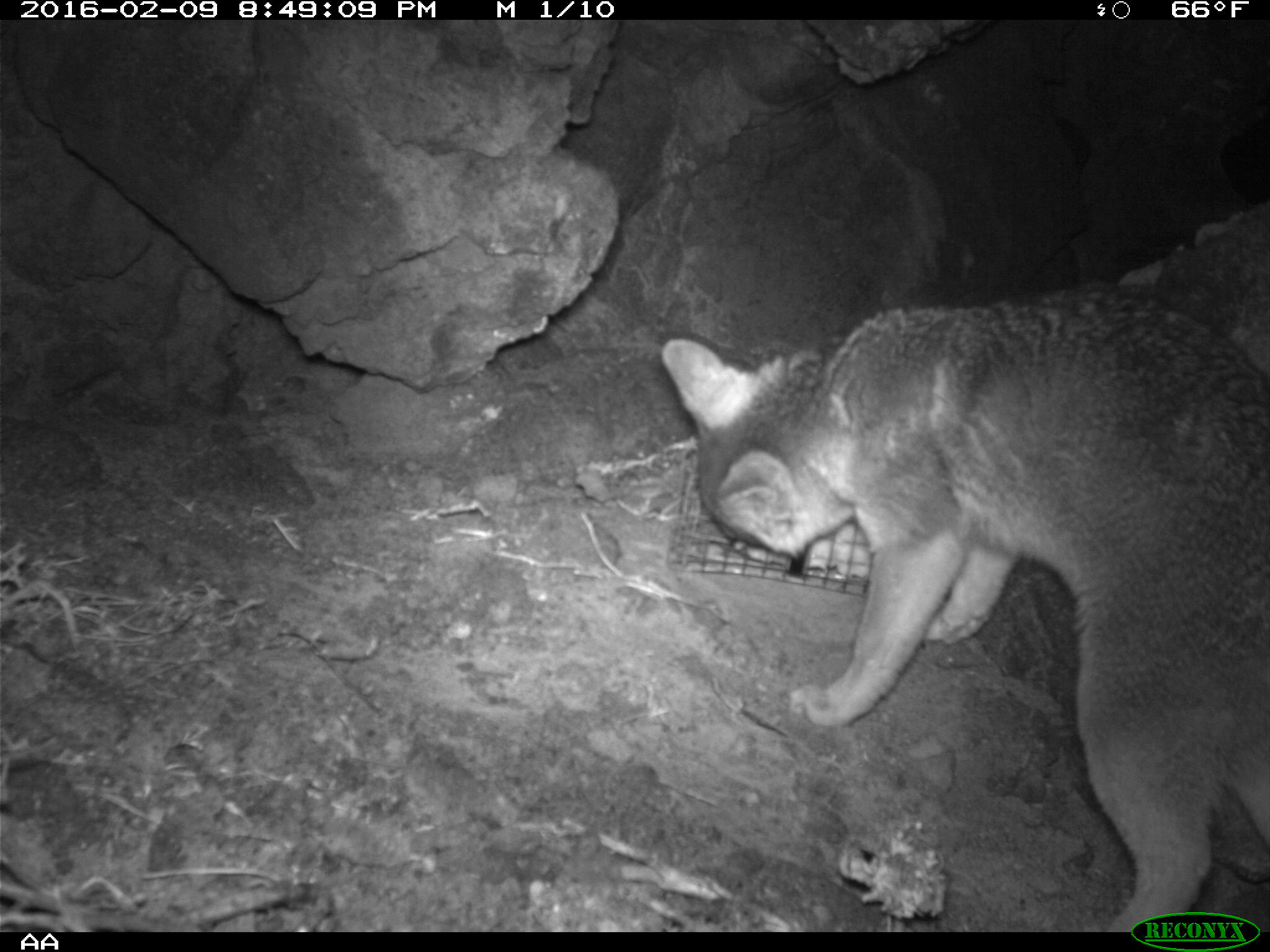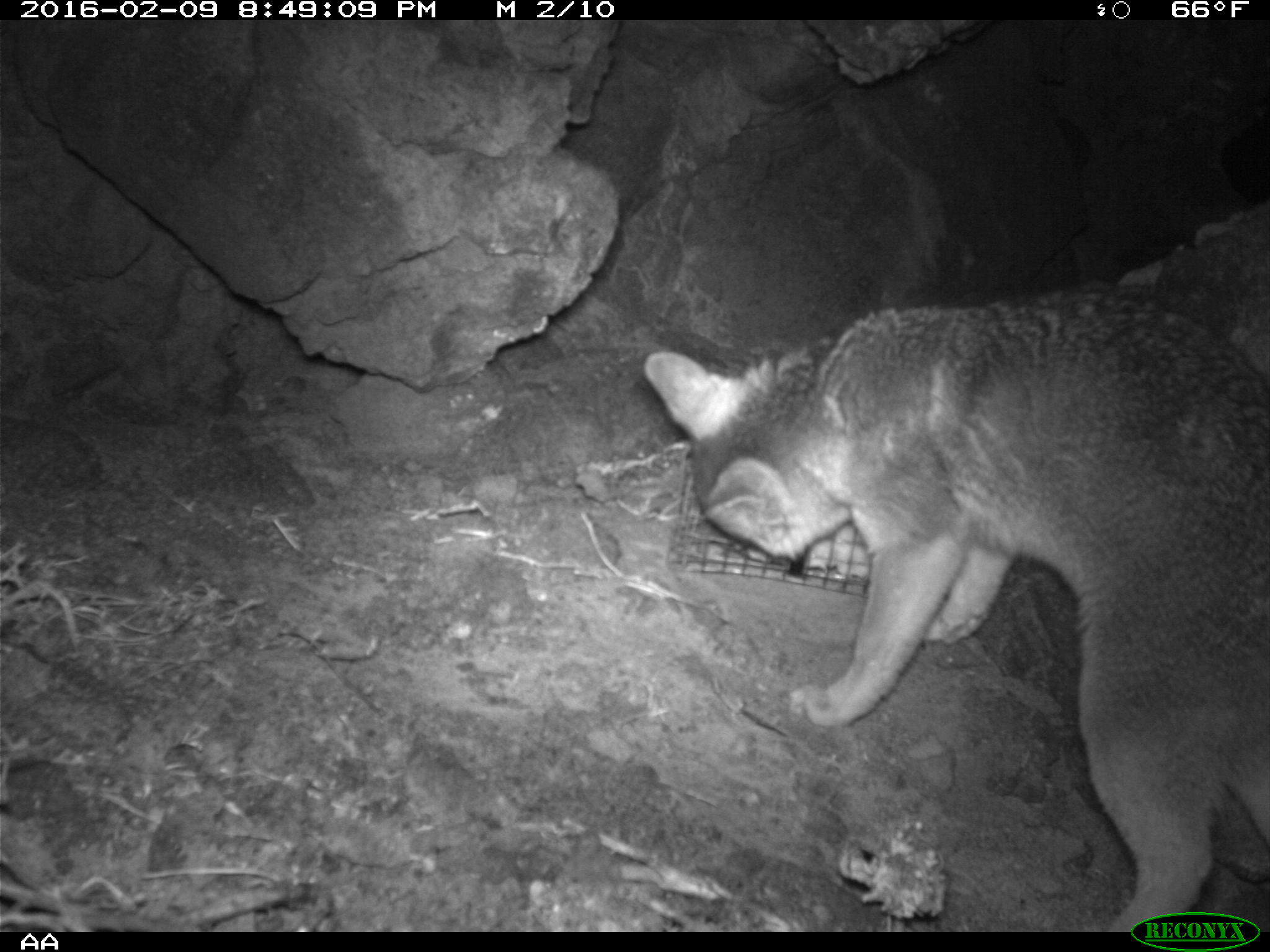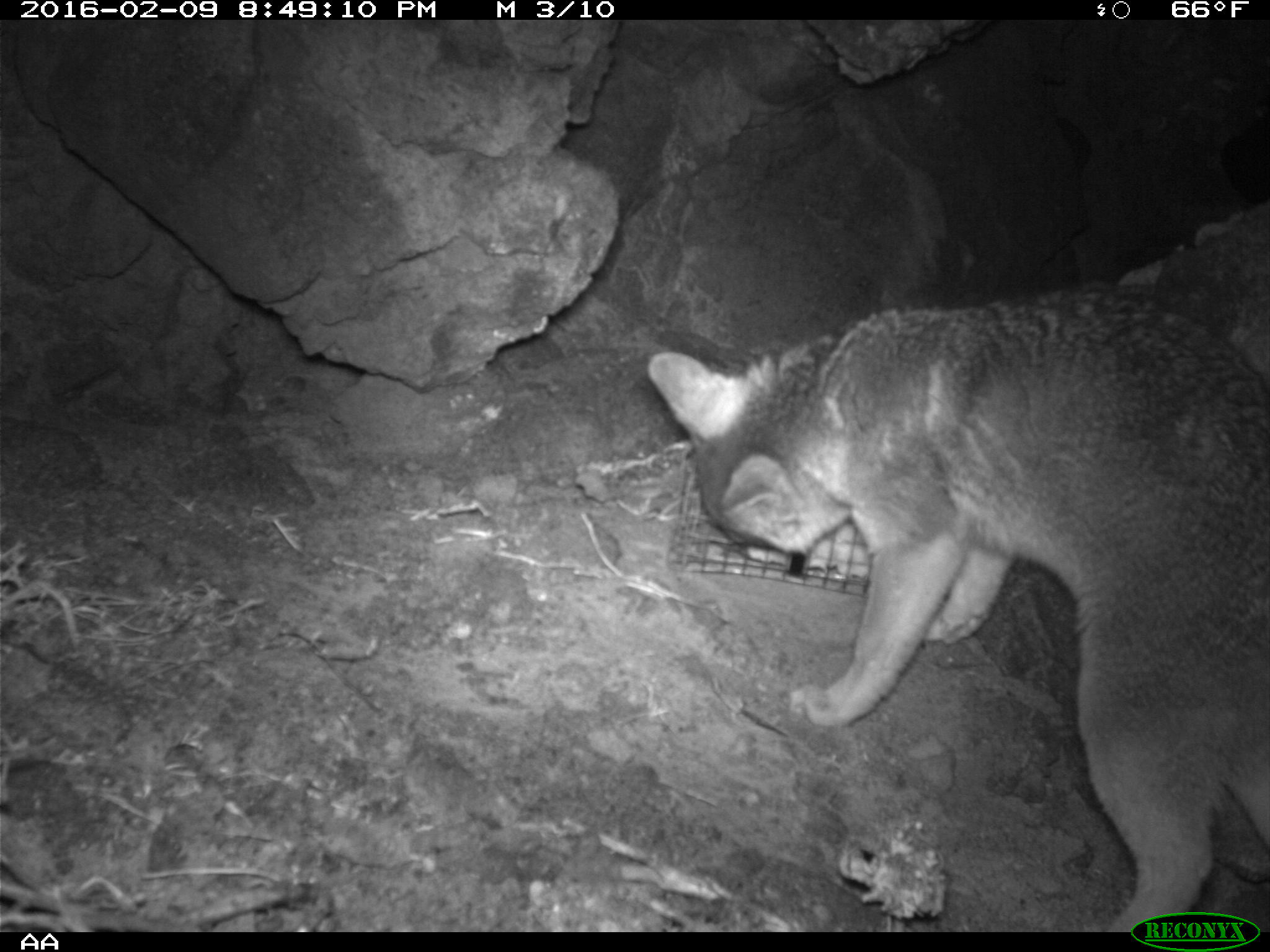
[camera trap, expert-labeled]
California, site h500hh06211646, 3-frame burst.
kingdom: Animalia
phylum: Chordata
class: Mammalia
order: Carnivora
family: Canidae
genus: Urocyon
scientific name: Urocyon littoralis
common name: island fox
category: fox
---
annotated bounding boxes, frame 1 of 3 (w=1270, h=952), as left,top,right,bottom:
fox: 658,283,1269,931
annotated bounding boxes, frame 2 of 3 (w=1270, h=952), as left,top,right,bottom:
fox: 641,284,1269,931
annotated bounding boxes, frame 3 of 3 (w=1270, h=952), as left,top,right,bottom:
fox: 643,281,1269,930